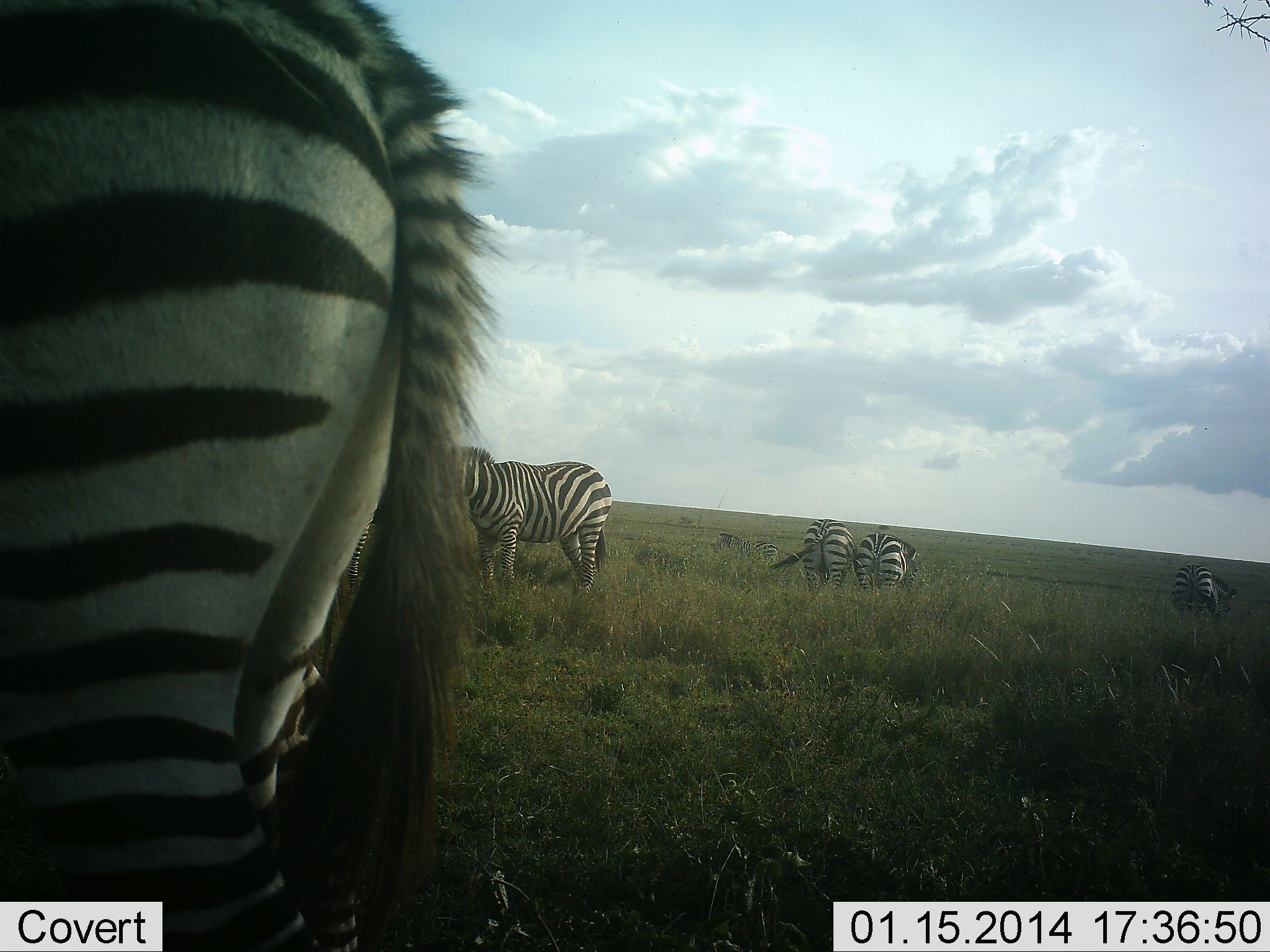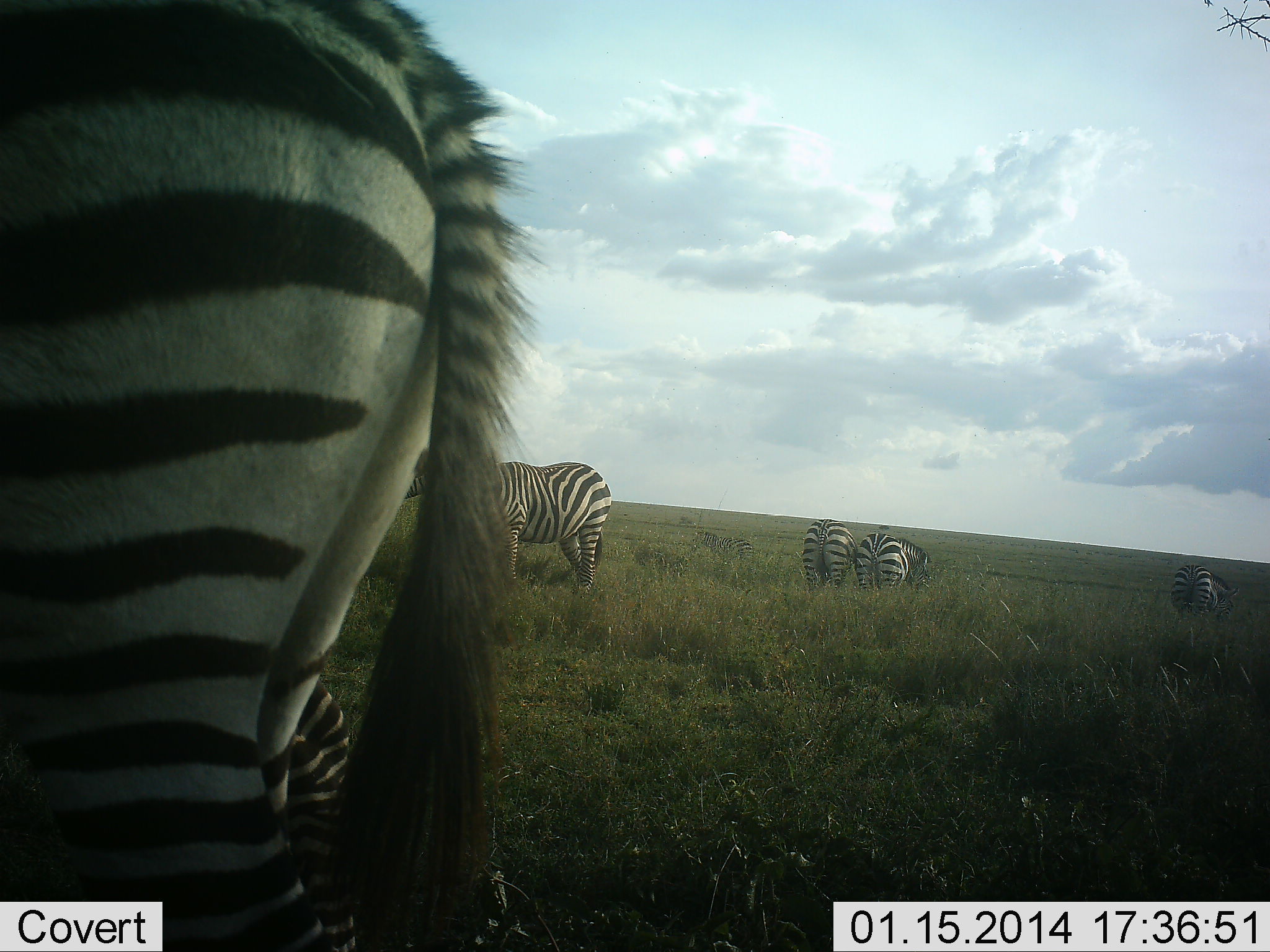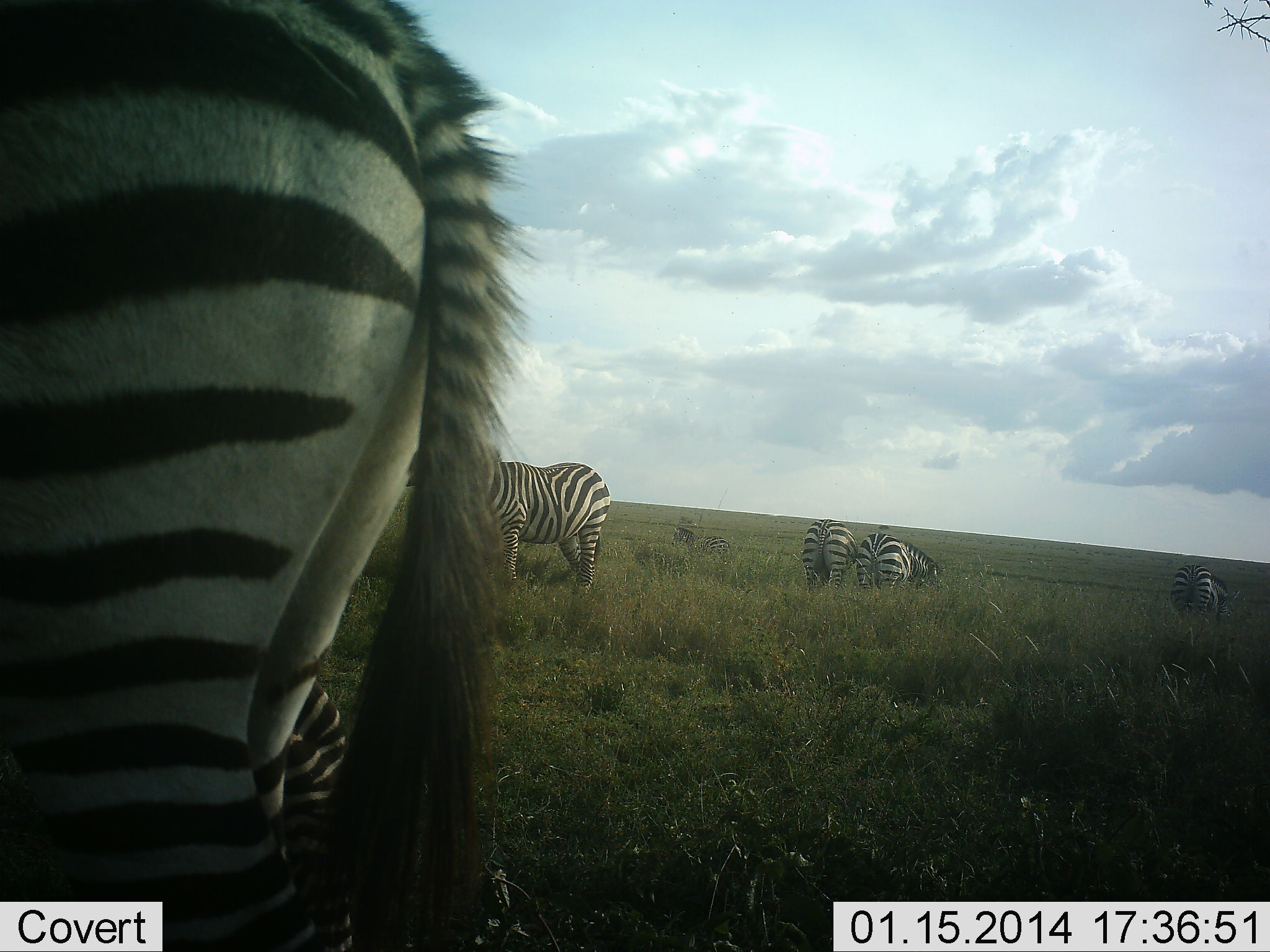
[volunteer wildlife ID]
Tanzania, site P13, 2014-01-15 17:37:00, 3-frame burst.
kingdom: Animalia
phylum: Chordata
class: Mammalia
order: Perissodactyla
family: Equidae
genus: Equus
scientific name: Equus quagga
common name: plains zebra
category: zebra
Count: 6.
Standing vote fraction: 70%.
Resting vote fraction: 0%.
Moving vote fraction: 20%.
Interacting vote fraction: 0%.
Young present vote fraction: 10%.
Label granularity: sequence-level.